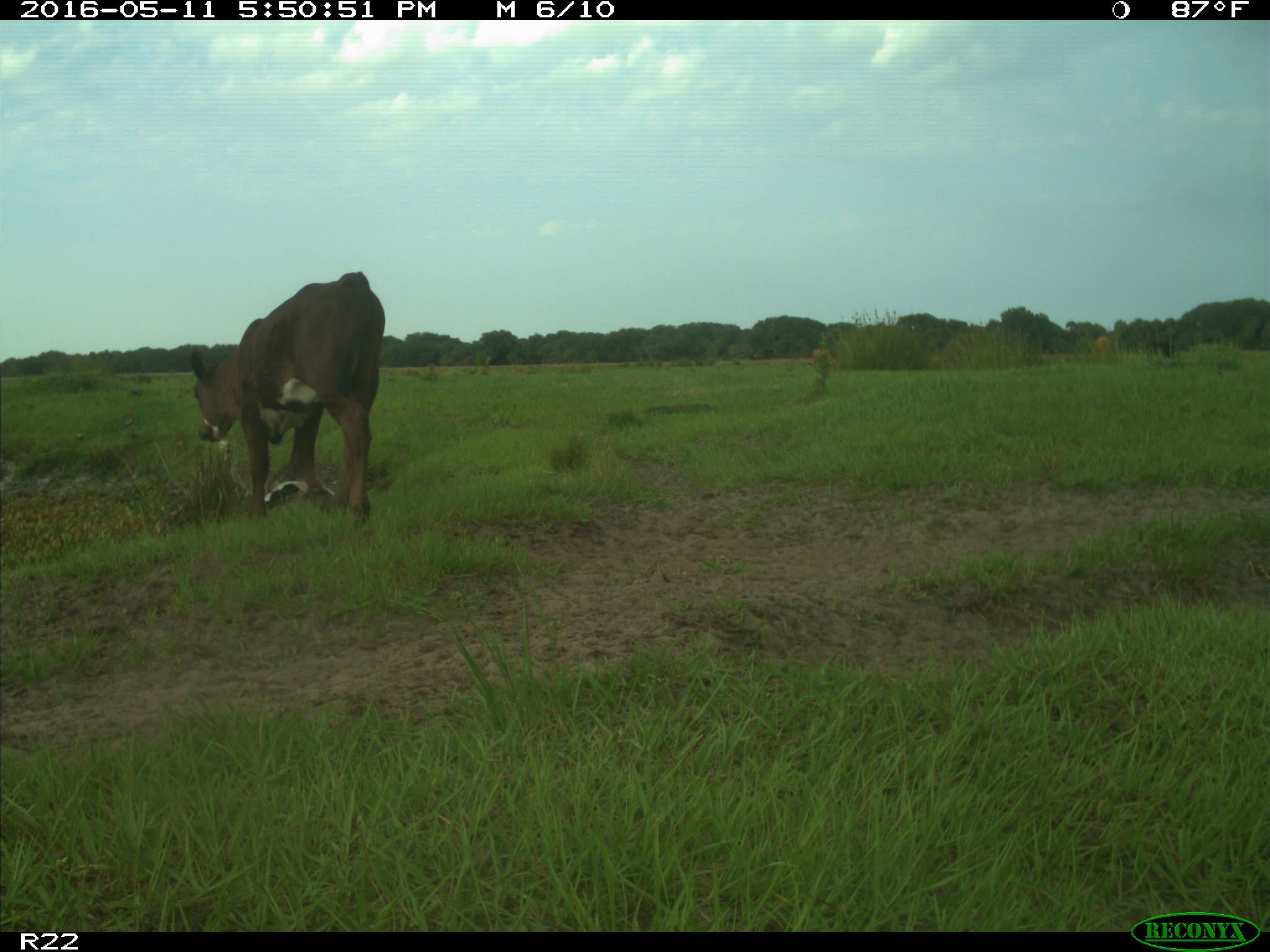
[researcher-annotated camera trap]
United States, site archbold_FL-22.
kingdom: Animalia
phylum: Chordata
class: Mammalia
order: Artiodactyla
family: Bovidae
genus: Bos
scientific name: Bos taurus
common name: domestic cow